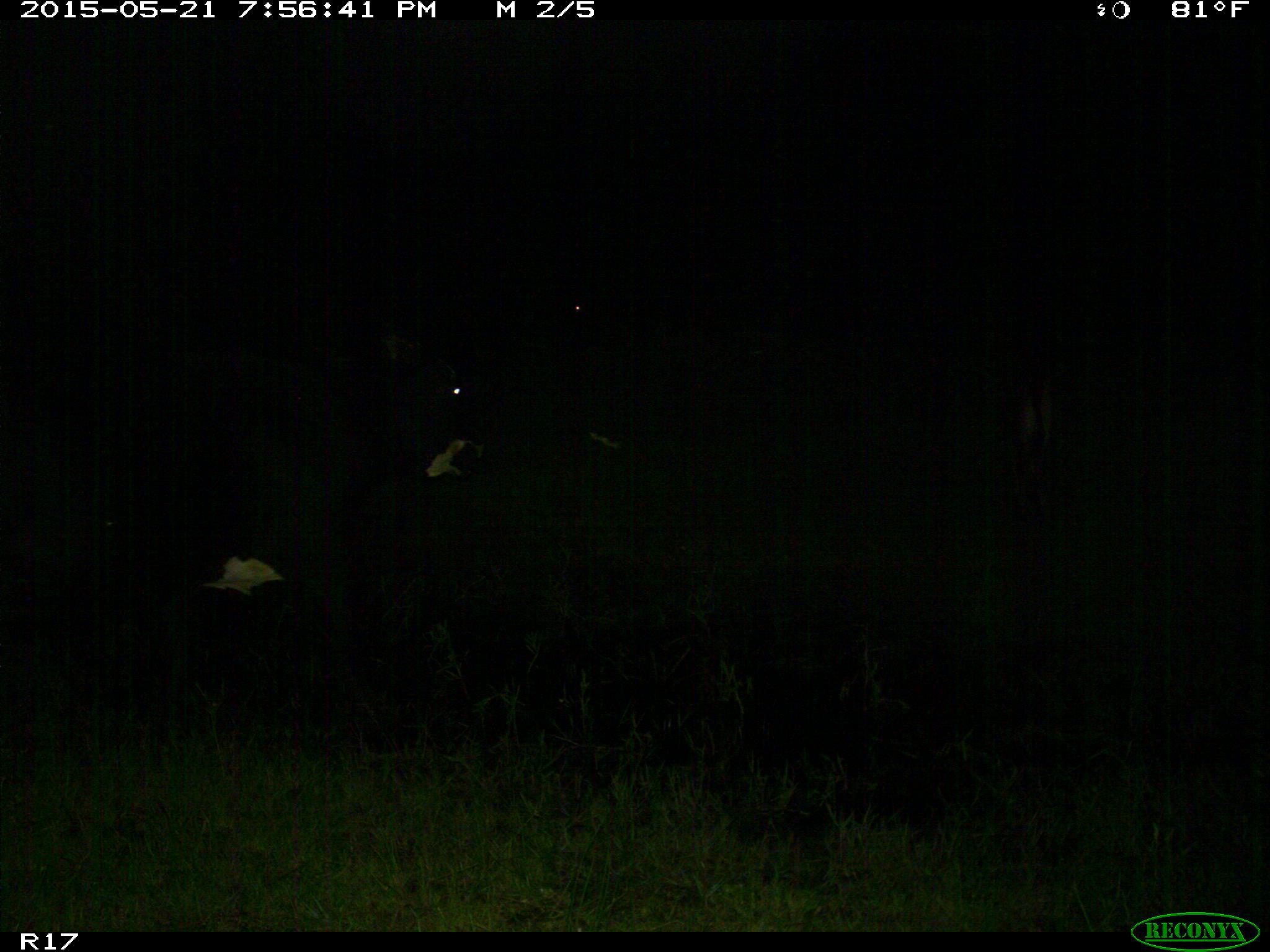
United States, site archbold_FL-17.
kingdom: Animalia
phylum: Chordata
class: Mammalia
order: Artiodactyla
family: Bovidae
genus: Bos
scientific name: Bos taurus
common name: domestic cow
Bos taurus (domestic cow).